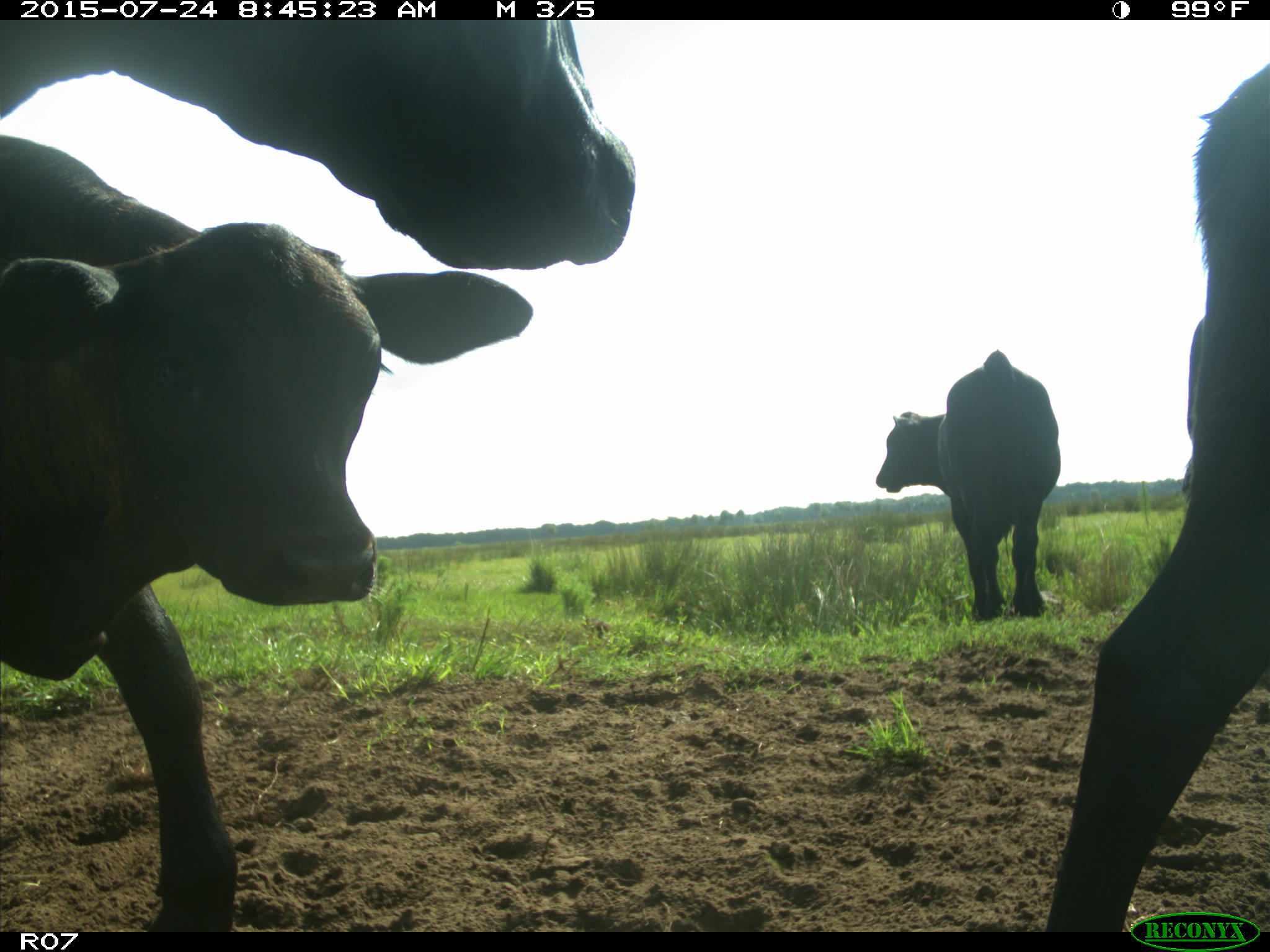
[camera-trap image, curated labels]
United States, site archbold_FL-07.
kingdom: Animalia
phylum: Chordata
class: Mammalia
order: Artiodactyla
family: Bovidae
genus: Bos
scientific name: Bos taurus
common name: domestic cow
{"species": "Bos taurus (domestic cow)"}